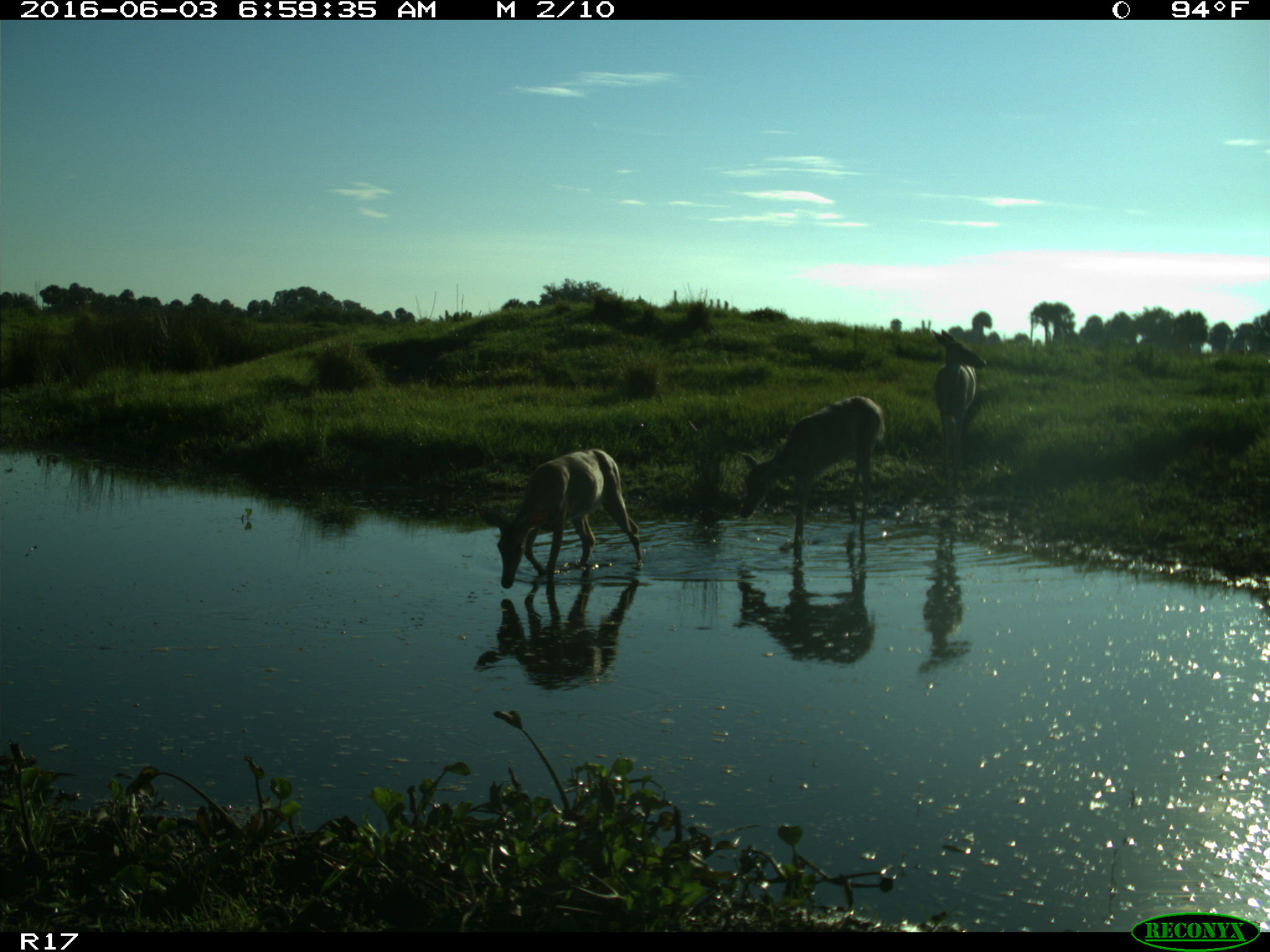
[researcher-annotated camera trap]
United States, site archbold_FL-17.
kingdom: Animalia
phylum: Chordata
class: Mammalia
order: Artiodactyla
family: Cervidae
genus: Odocoileus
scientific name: Odocoileus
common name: deer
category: unidentified deer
Unidentified deer (deer) (Odocoileus).